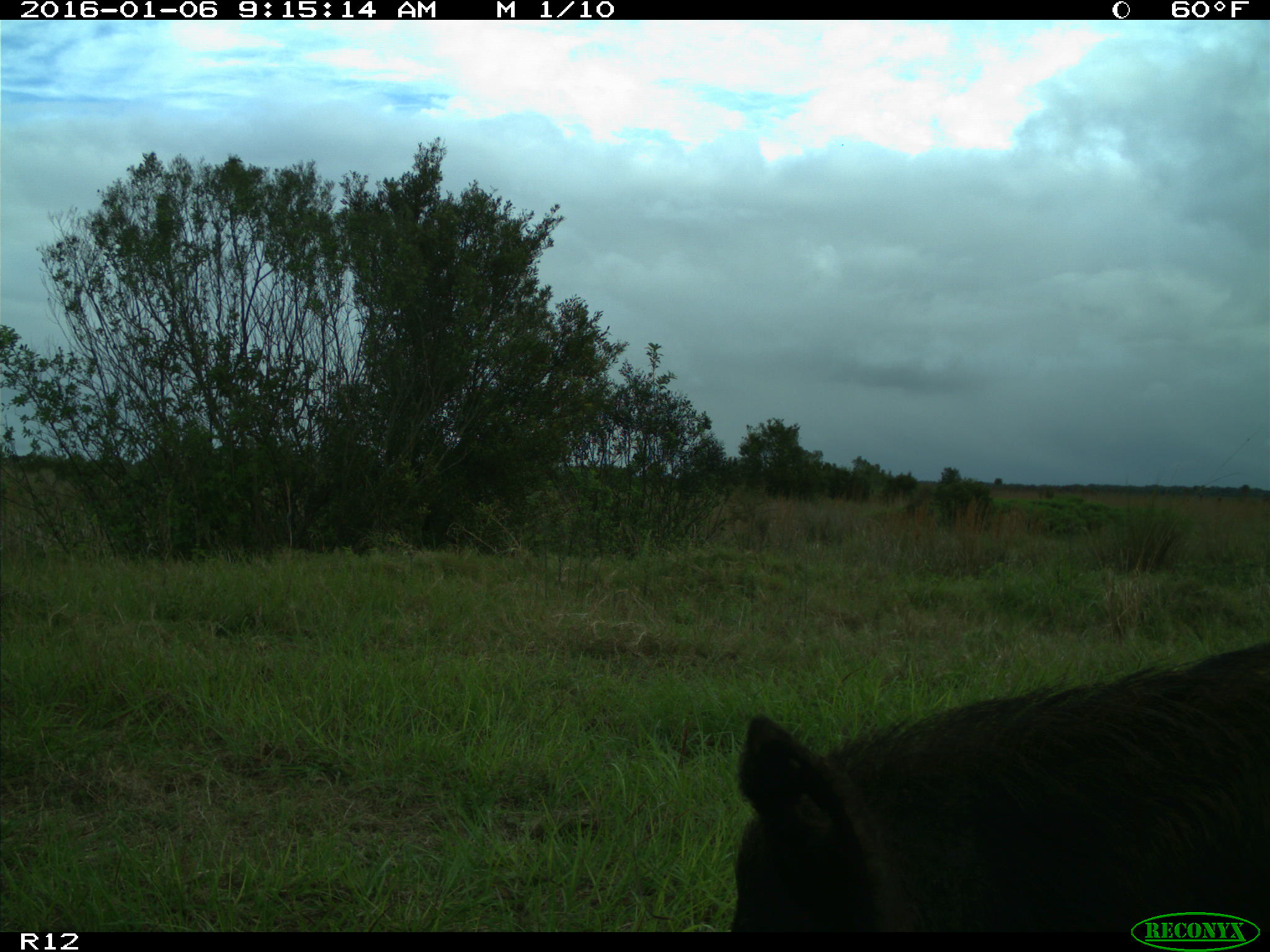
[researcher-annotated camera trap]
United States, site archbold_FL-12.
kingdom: Animalia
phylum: Chordata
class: Mammalia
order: Artiodactyla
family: Suidae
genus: Sus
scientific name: Sus scrofa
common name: wild boar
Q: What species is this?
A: Sus scrofa (wild boar).